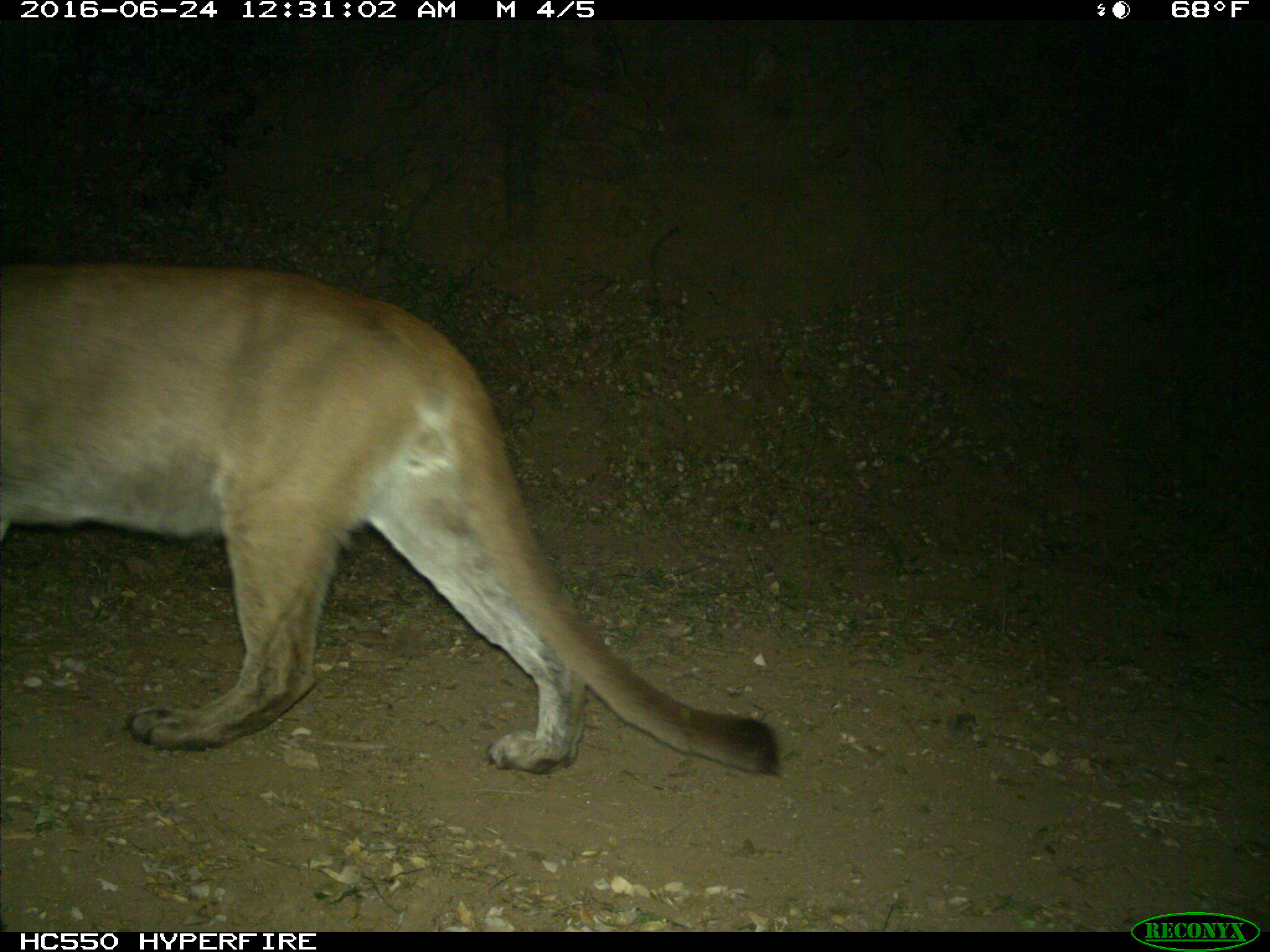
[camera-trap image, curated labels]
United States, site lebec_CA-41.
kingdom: Animalia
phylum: Chordata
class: Mammalia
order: Carnivora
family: Felidae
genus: Puma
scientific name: Puma concolor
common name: mountain lion